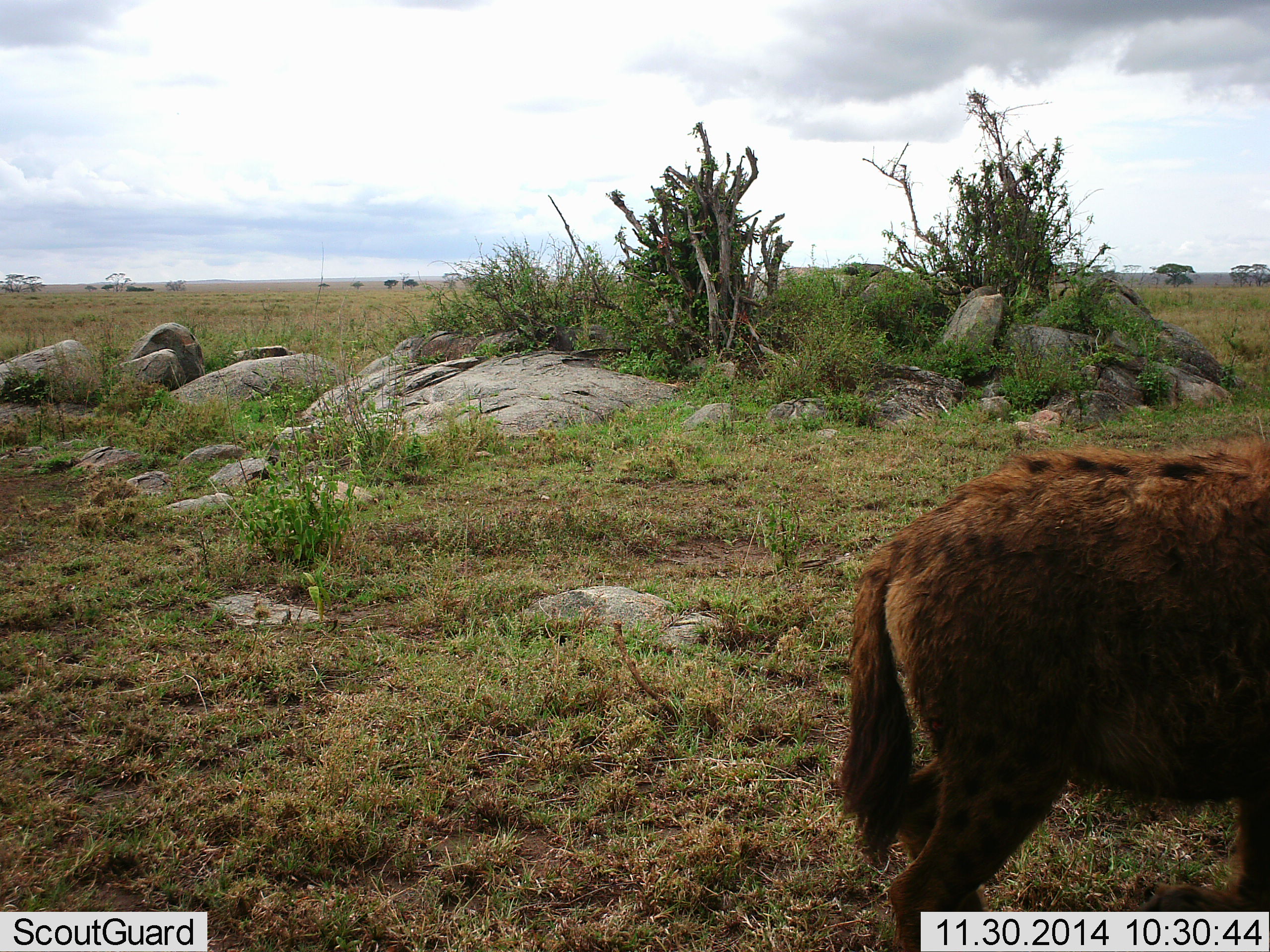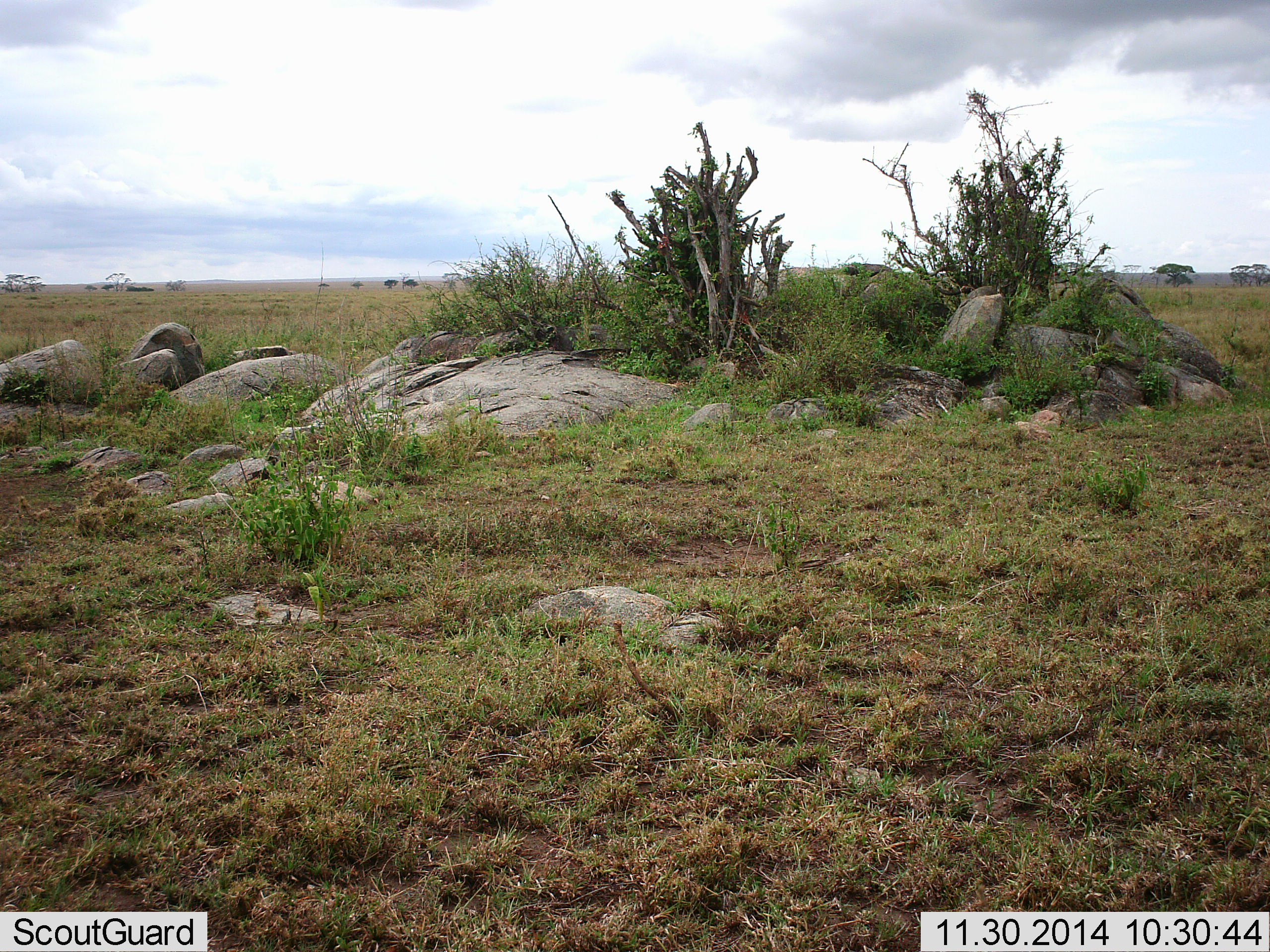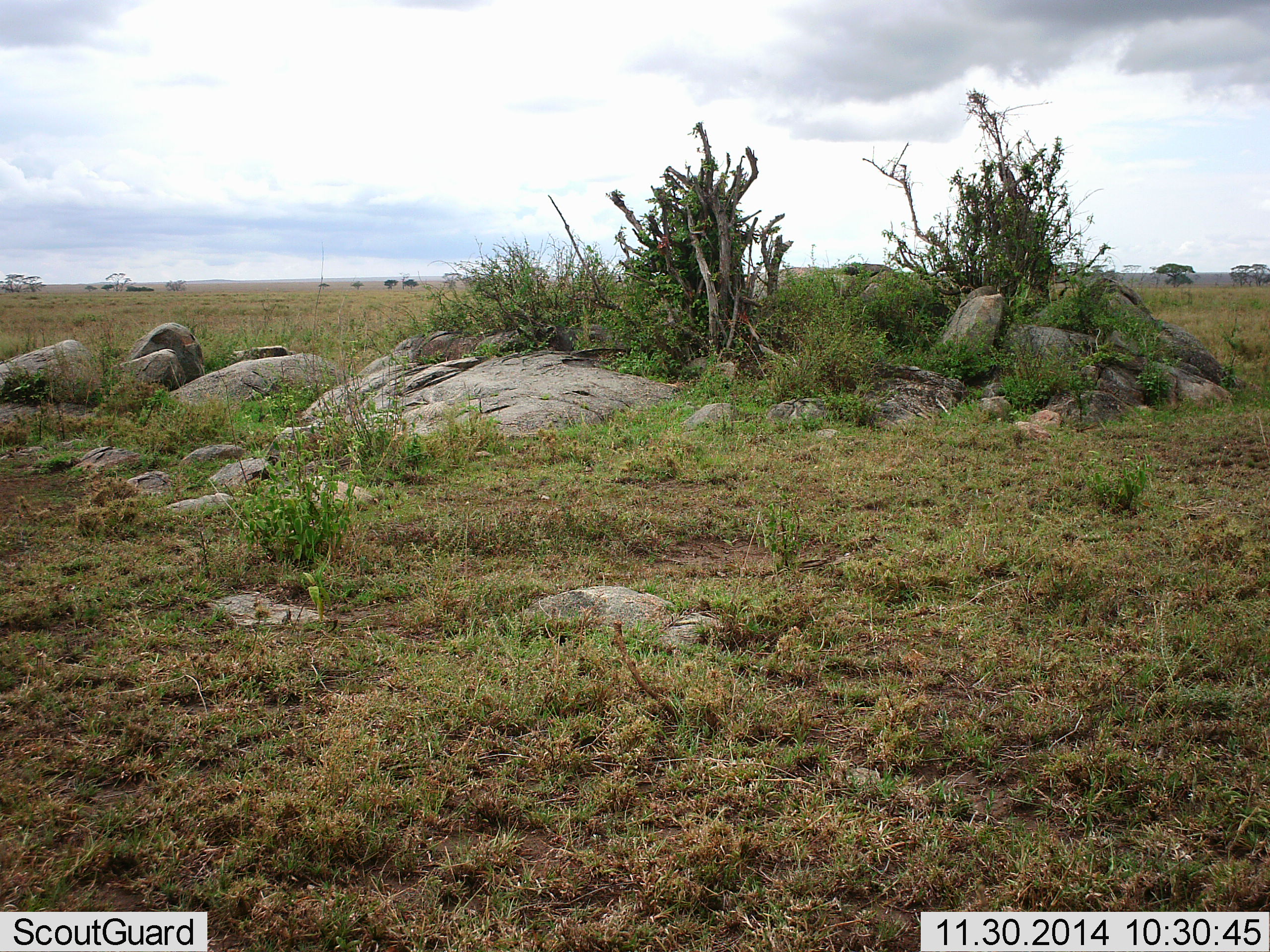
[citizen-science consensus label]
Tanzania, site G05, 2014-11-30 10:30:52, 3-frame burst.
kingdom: Animalia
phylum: Chordata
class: Mammalia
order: Carnivora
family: Hyaenidae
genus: Crocuta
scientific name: Crocuta crocuta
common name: spotted hyena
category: hyenaspotted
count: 1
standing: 20%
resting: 0%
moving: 90%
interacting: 0%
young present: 20%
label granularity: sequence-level